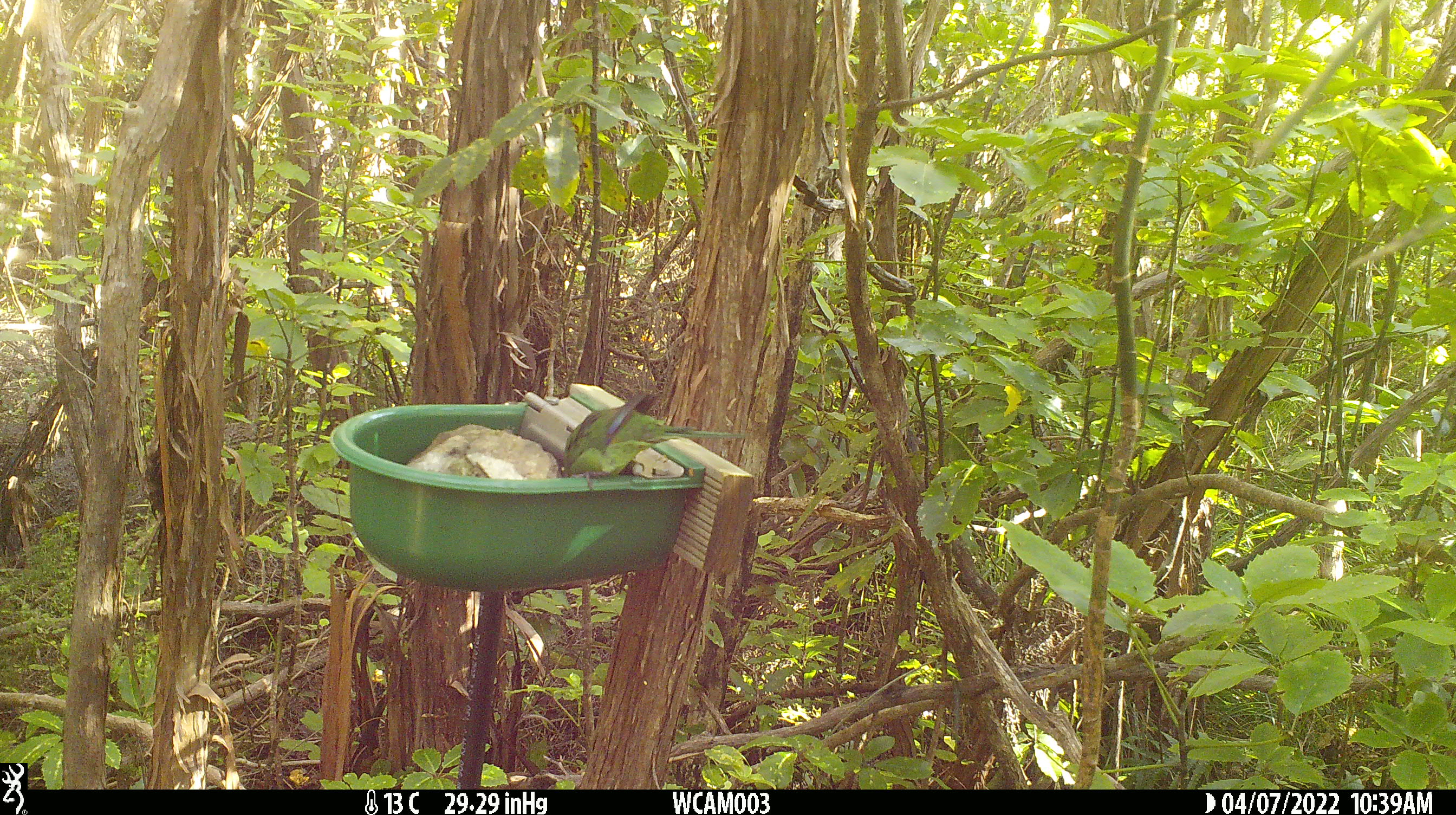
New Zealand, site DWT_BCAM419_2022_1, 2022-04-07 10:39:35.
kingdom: Animalia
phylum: Chordata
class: Aves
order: Psittaciformes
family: Psittaculidae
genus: Cyanoramphus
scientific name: Cyanoramphus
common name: parakeet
Parakeet (Cyanoramphus).